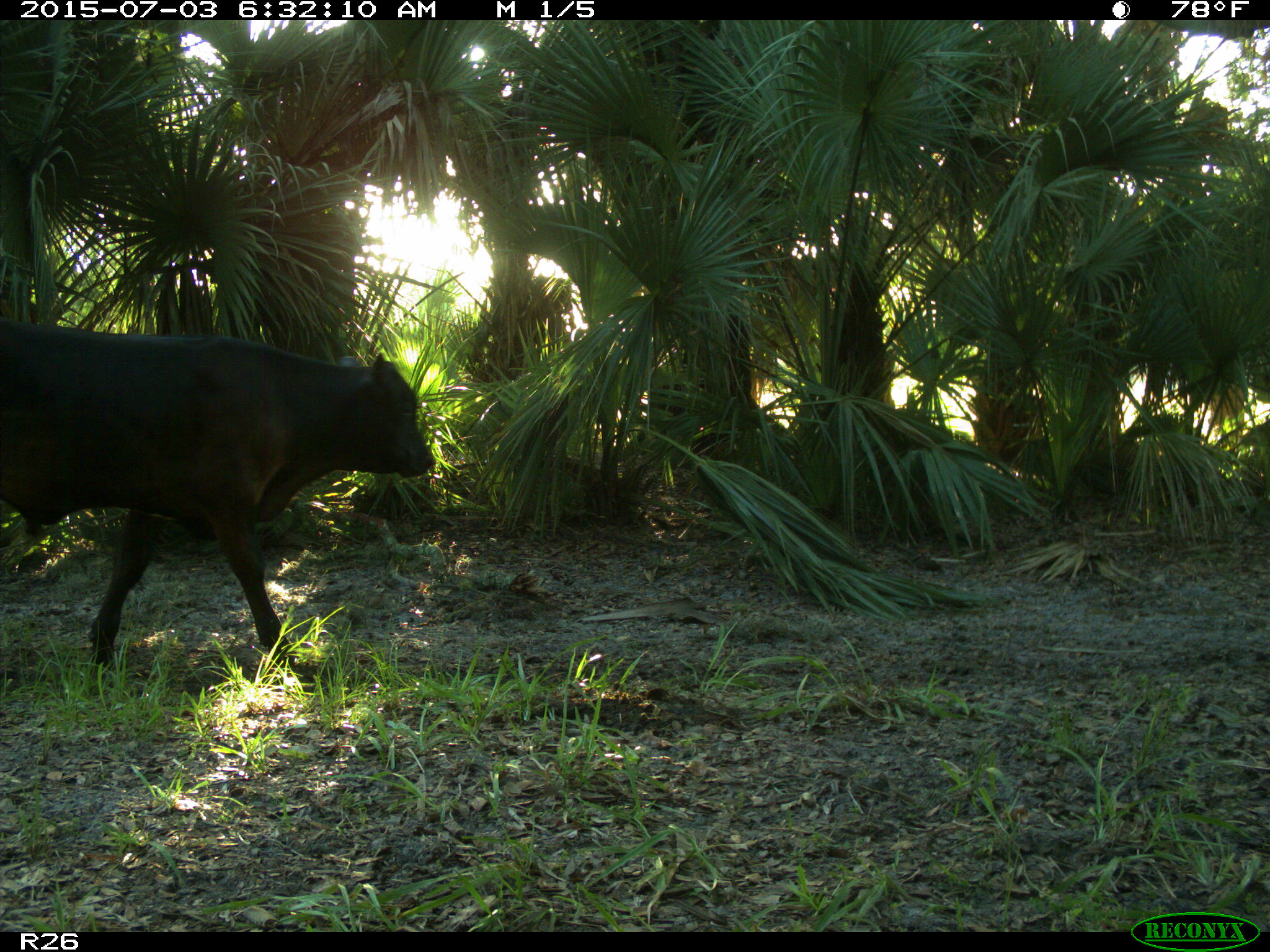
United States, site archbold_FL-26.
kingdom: Animalia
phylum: Chordata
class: Mammalia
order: Artiodactyla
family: Bovidae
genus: Bos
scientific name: Bos taurus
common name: domestic cow